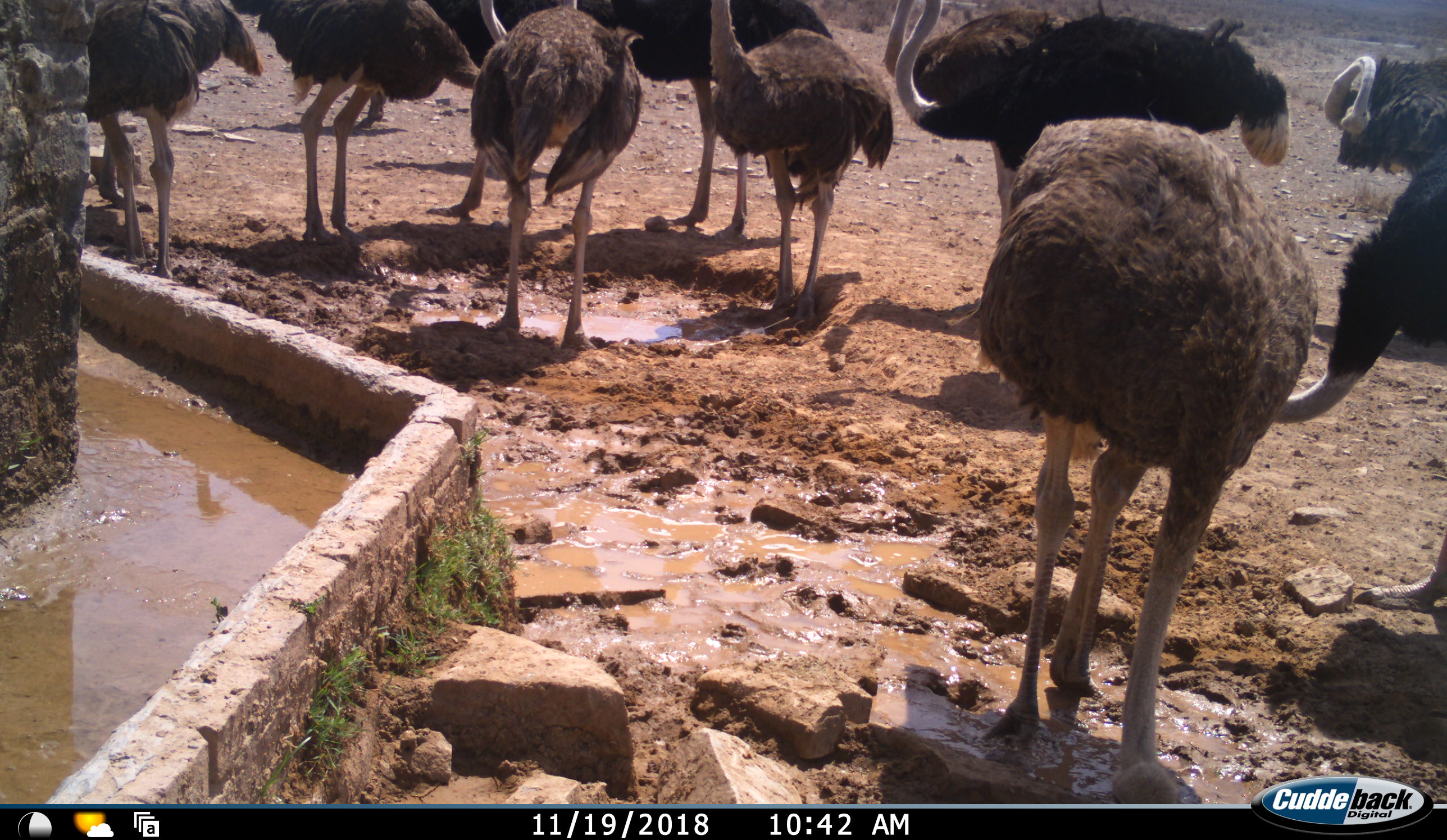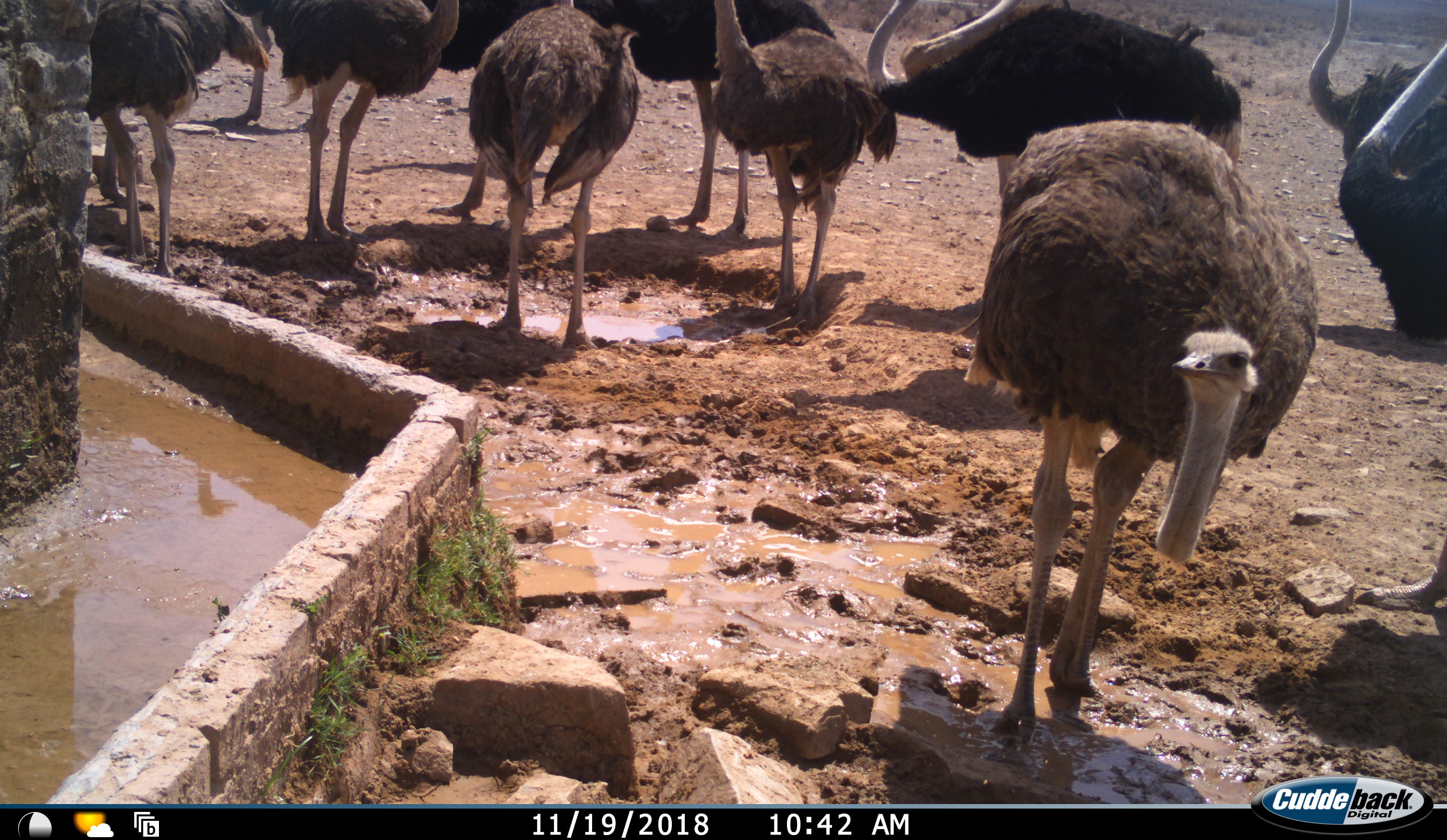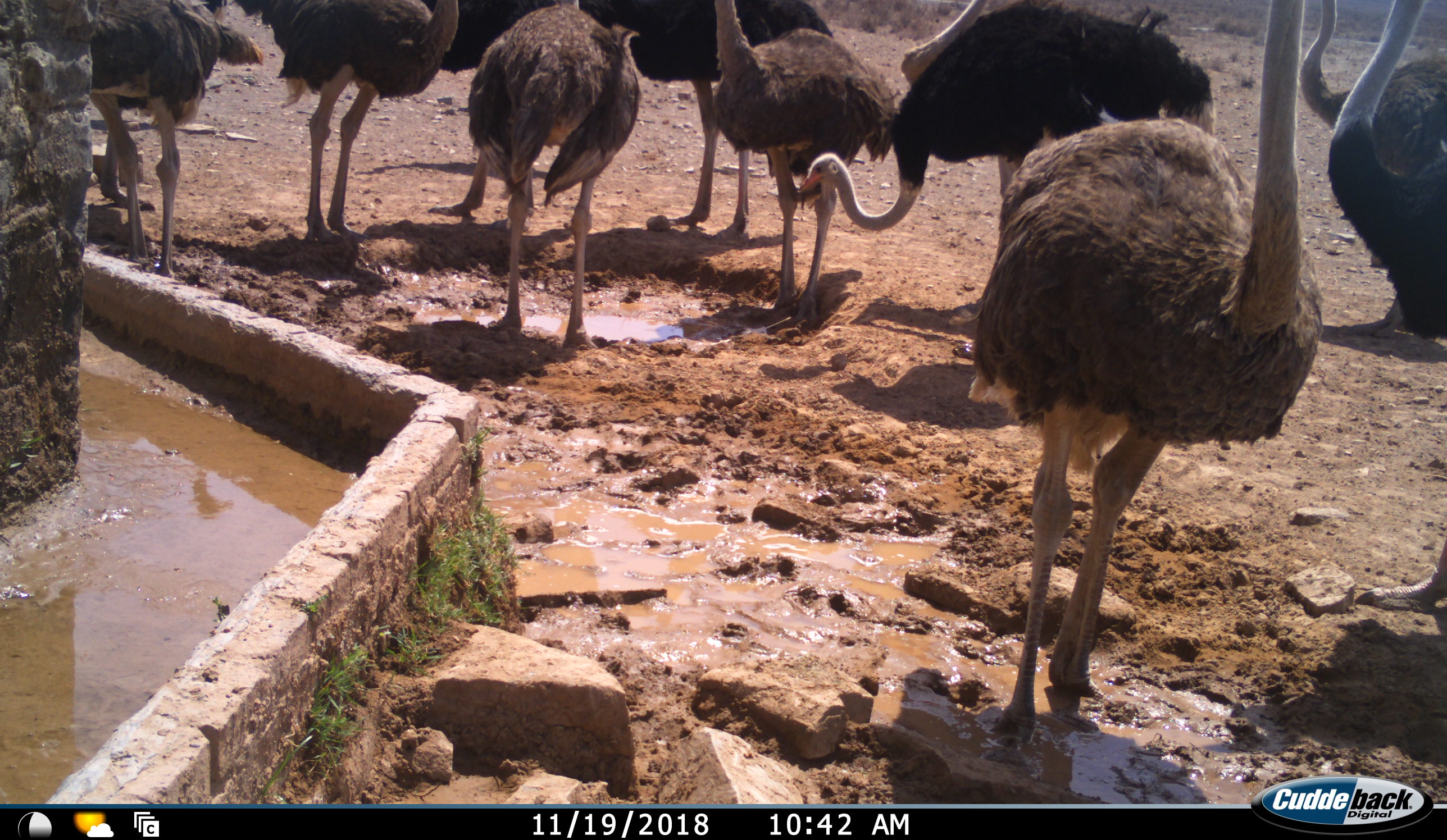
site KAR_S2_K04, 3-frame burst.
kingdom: Animalia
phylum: Chordata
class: Aves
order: Struthioniformes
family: Struthionidae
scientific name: Struthionidae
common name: ostrich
Ostrich (Struthionidae), count 11-50. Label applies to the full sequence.